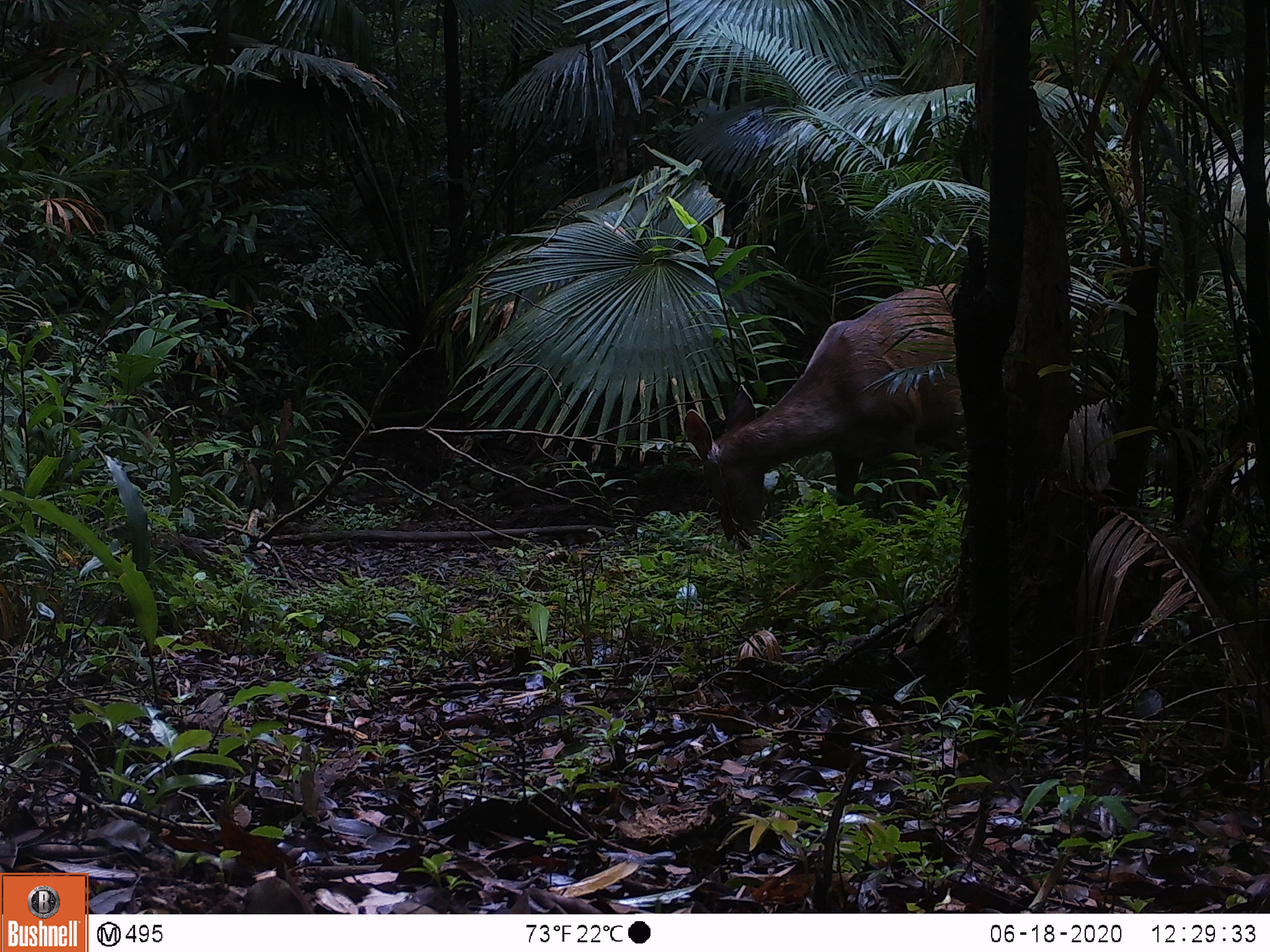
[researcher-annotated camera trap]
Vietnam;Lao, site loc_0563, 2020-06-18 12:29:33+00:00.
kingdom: Animalia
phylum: Chordata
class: Mammalia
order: Artiodactyla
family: Cervidae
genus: Rusa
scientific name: Rusa unicolor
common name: sambar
Sambar (Rusa unicolor). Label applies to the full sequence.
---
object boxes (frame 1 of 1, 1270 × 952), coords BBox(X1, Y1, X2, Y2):
sambar: BBox(683, 282, 966, 547)